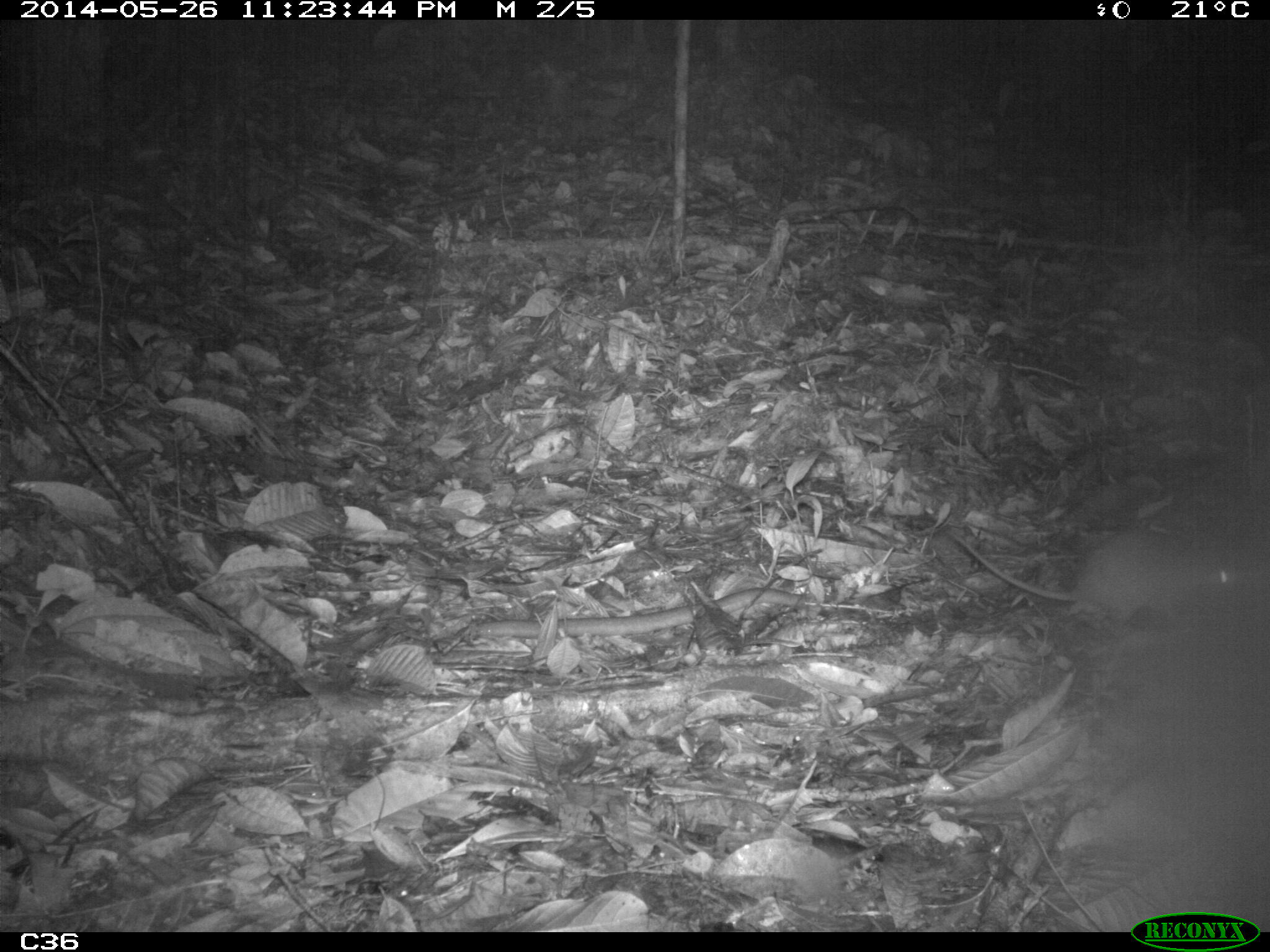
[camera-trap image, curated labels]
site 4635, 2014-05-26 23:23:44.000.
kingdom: Animalia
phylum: Chordata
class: Mammalia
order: Rodentia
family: Muridae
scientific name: Muridae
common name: mice, rats, and gerbils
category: unknown mouse or rat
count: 2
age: adult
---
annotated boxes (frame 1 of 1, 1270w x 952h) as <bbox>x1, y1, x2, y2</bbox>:
unknown mouse or rat: <bbox>942, 524, 1235, 635</bbox>